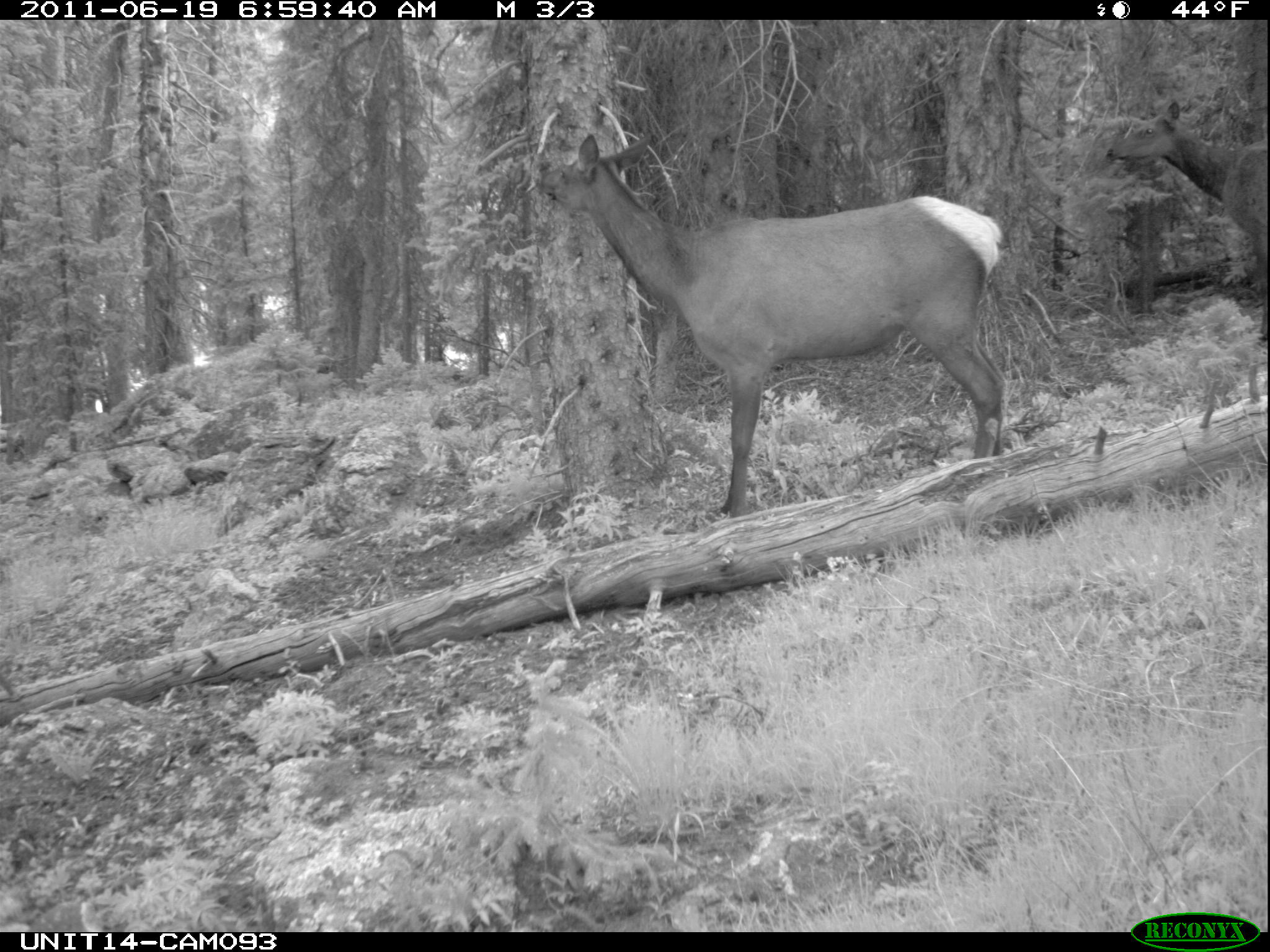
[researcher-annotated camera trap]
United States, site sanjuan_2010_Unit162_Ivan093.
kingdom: Animalia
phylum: Chordata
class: Mammalia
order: Artiodactyla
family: Cervidae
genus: Cervus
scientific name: Cervus elaphus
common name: red deer